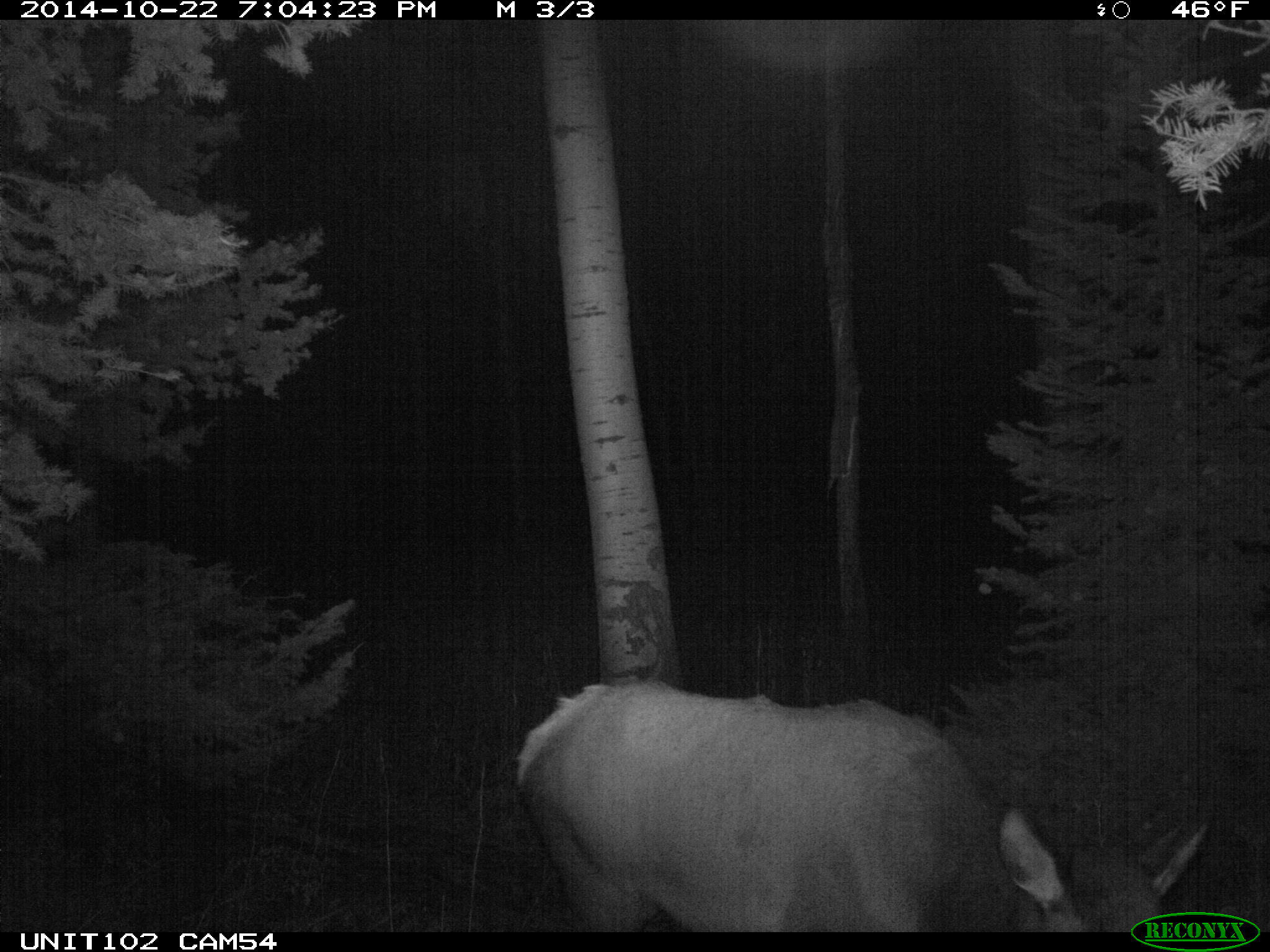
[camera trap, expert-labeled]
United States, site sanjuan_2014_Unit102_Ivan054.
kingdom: Animalia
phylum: Chordata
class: Mammalia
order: Artiodactyla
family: Cervidae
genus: Cervus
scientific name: Cervus elaphus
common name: red deer